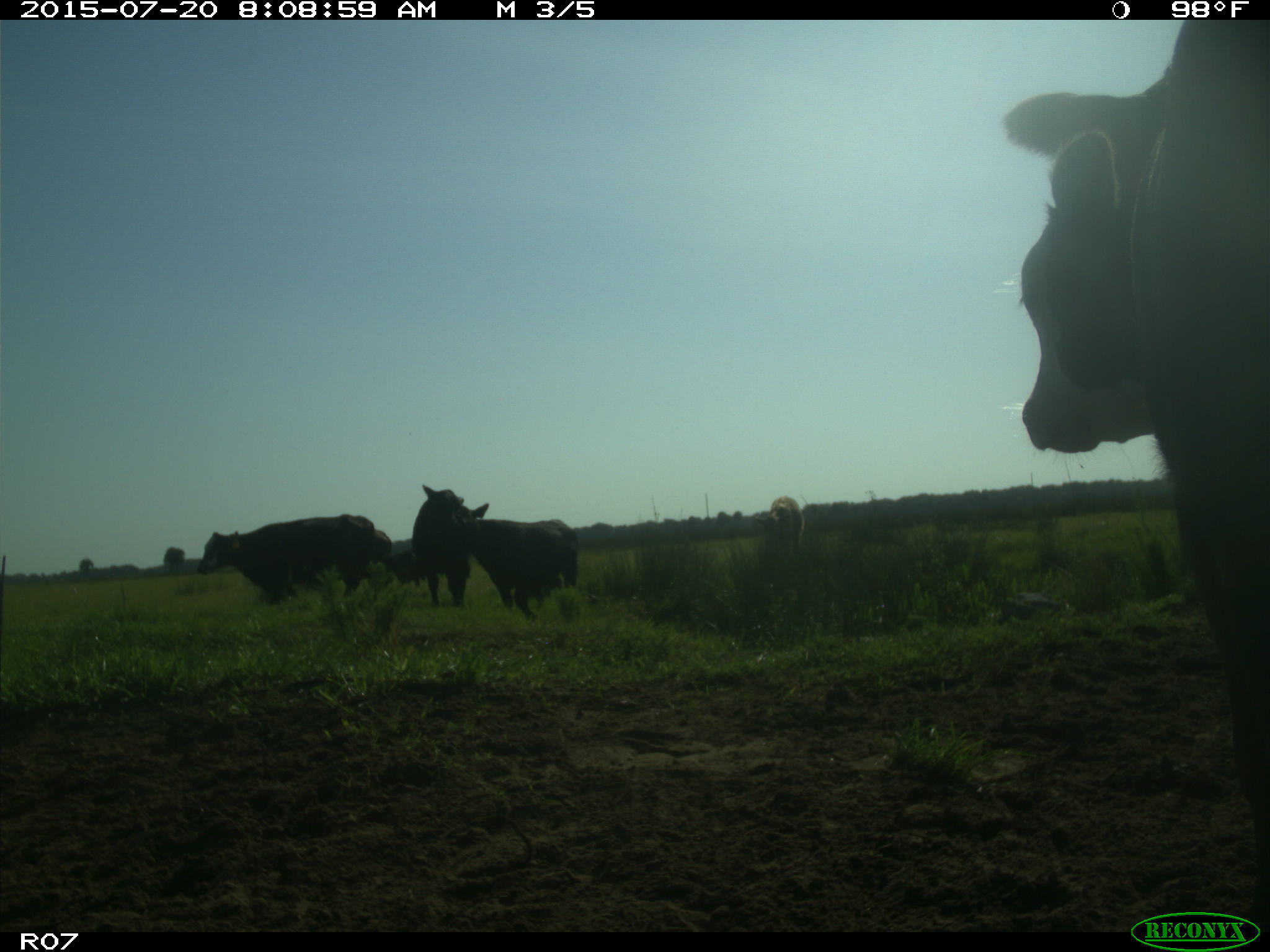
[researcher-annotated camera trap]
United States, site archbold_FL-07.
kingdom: Animalia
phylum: Chordata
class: Mammalia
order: Artiodactyla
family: Bovidae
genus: Bos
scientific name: Bos taurus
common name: domestic cow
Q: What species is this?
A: Bos taurus (domestic cow).